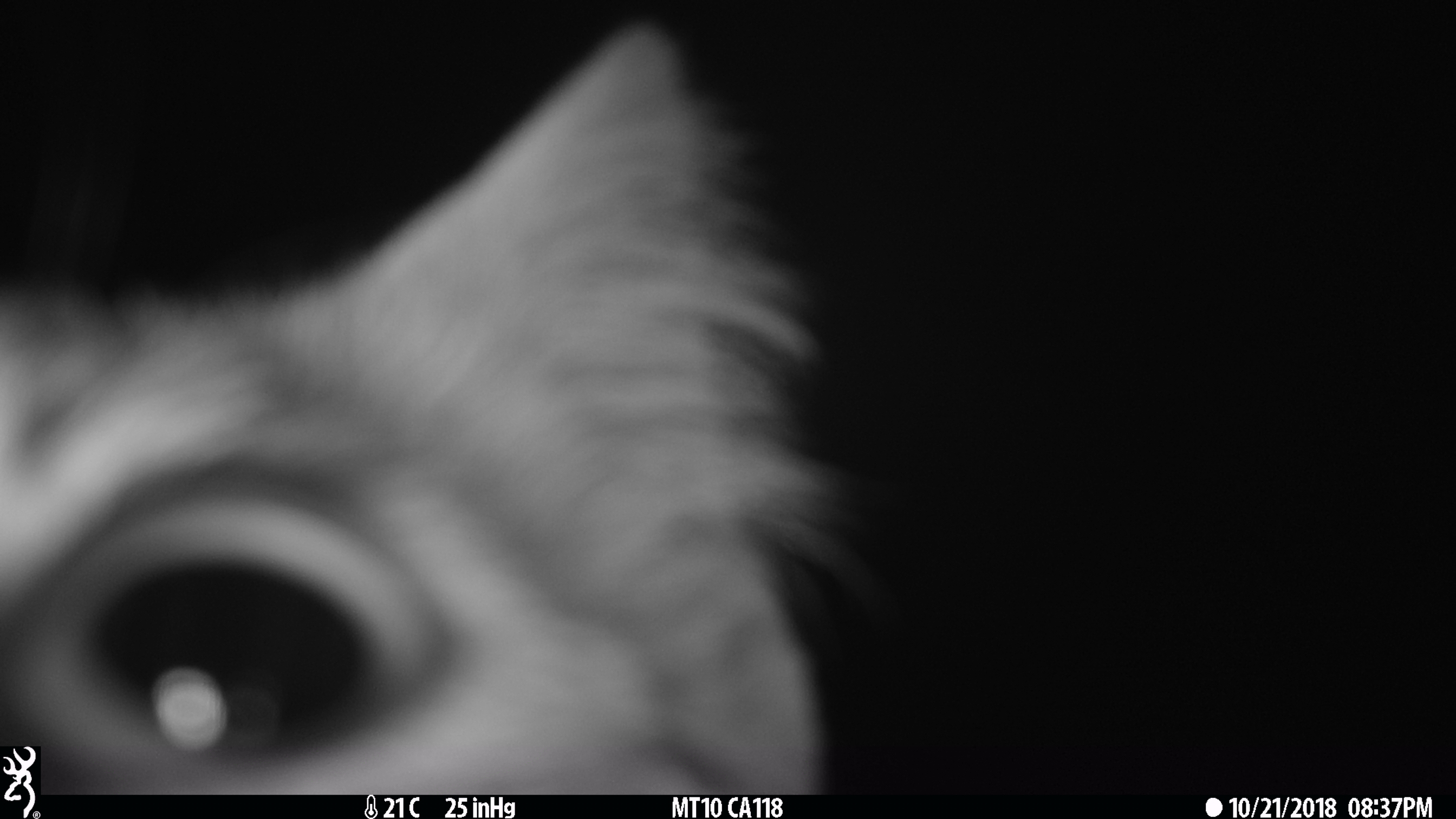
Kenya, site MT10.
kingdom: Animalia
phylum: Chordata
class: Mammalia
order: Carnivora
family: Felidae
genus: Leptailurus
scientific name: Leptailurus serval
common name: serval